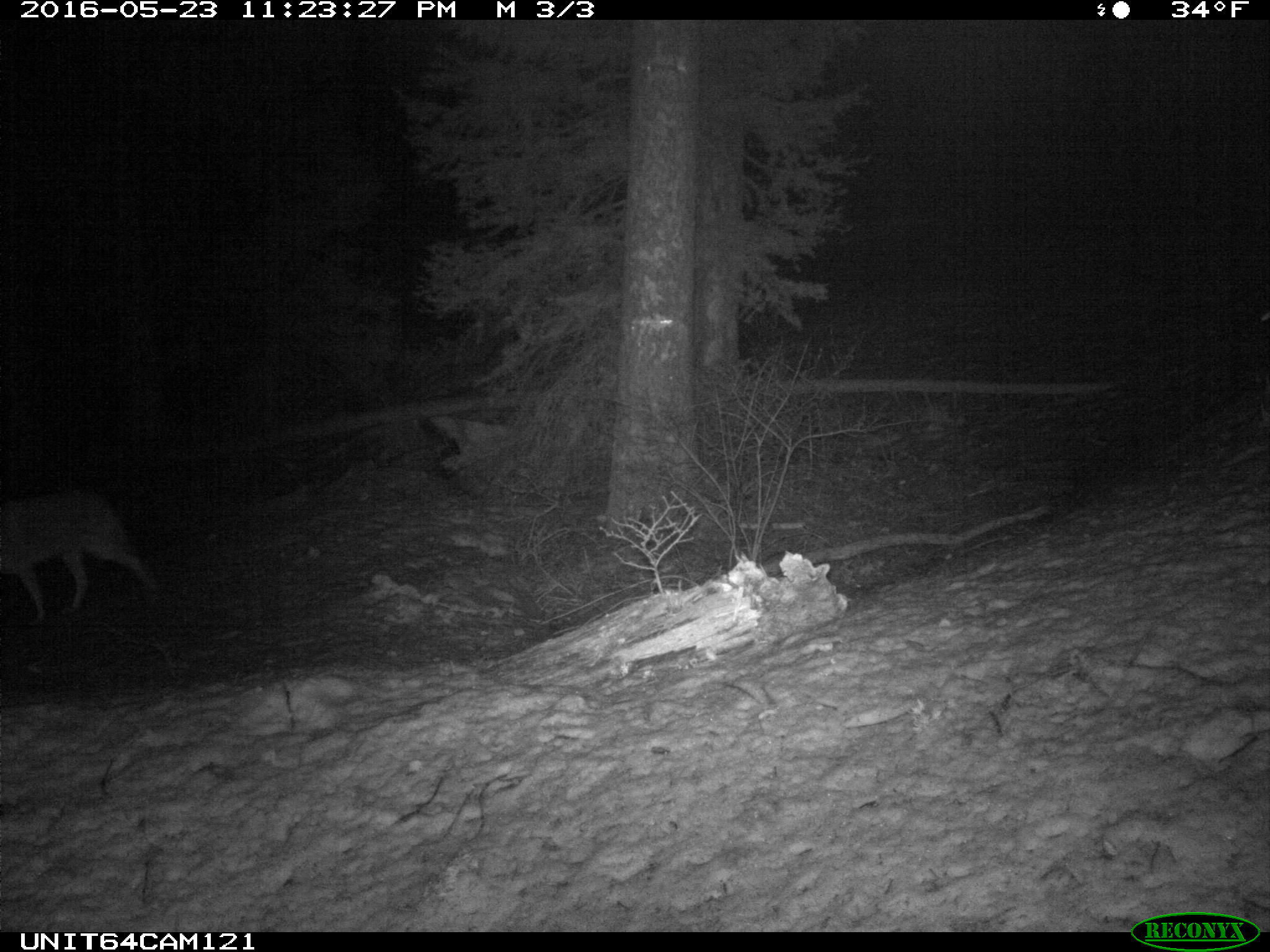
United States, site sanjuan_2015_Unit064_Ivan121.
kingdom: Animalia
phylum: Chordata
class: Mammalia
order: Carnivora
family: Canidae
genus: Canis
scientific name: Canis latrans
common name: coyote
Canis latrans (coyote).